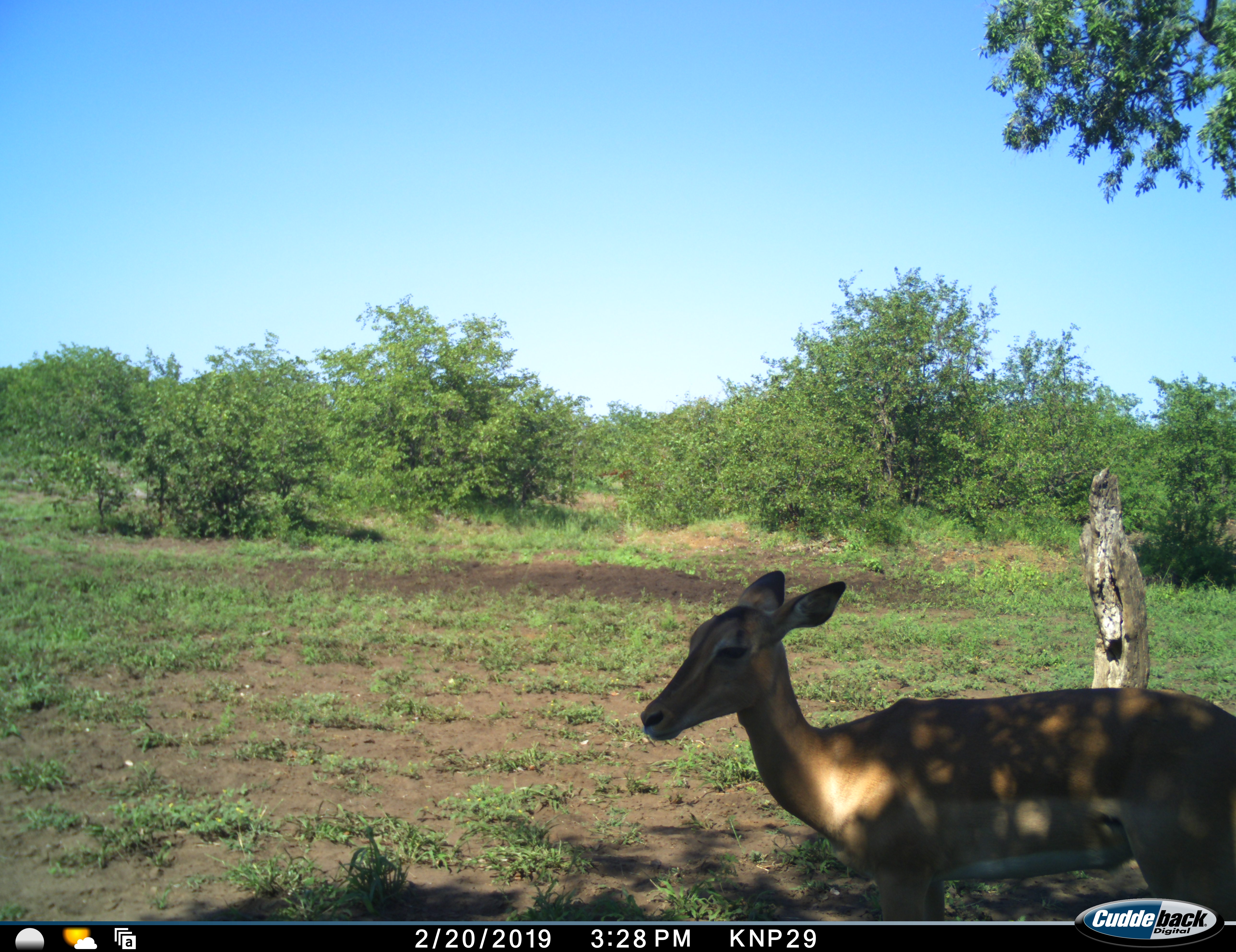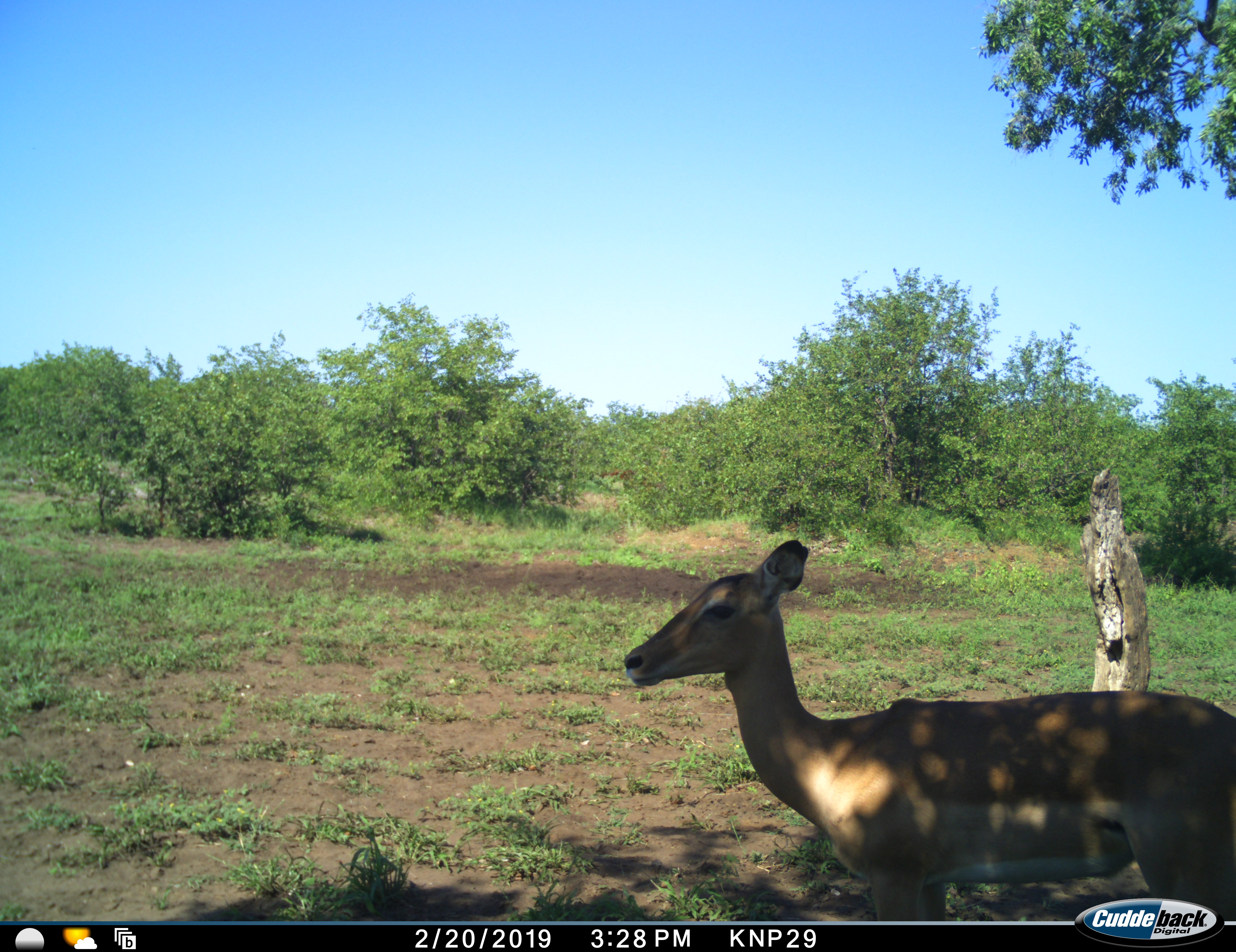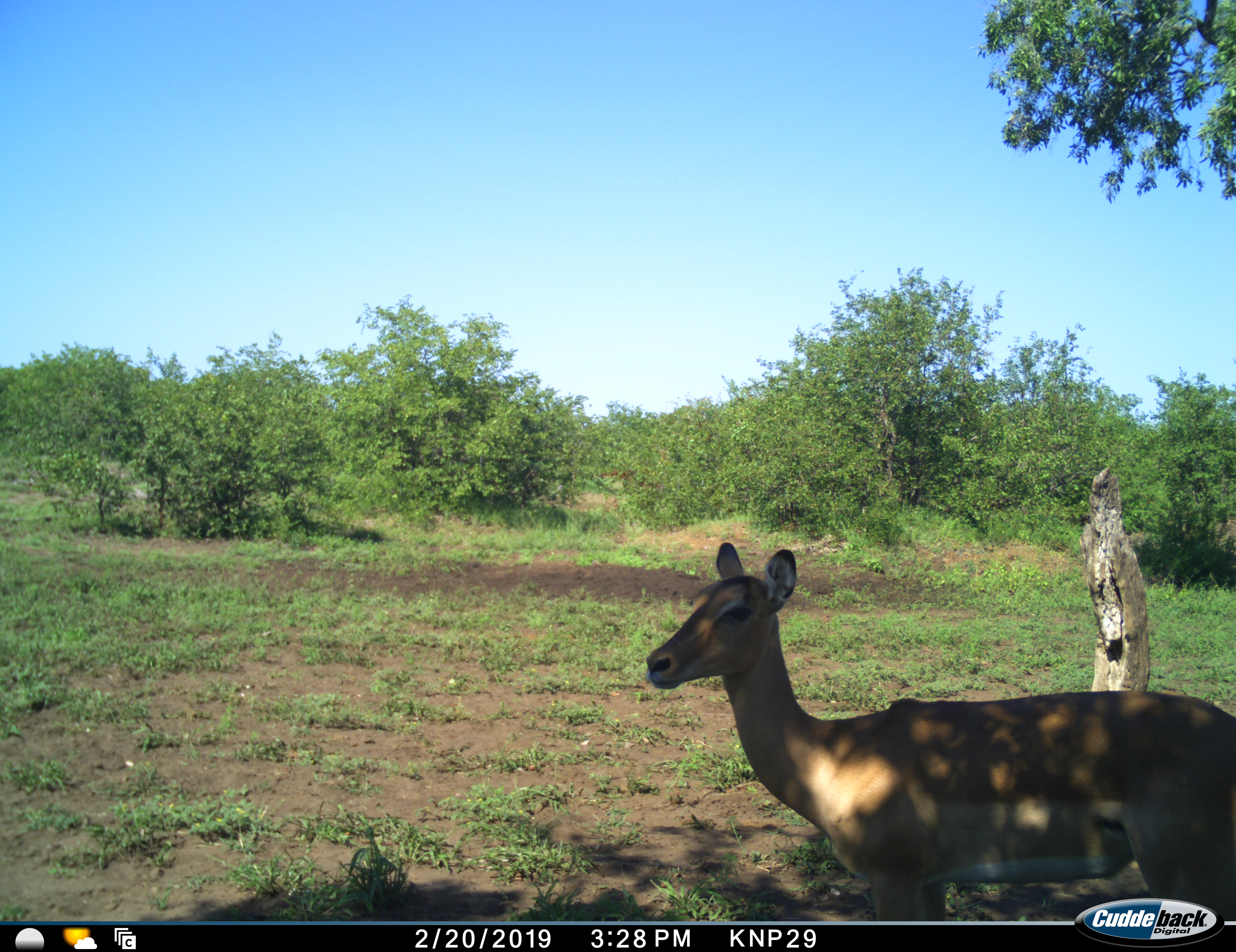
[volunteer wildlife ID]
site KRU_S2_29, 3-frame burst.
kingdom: Animalia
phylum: Chordata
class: Mammalia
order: Artiodactyla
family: Bovidae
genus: Aepyceros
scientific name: Aepyceros melampus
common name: impala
Impala (Aepyceros melampus), count 1. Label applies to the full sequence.